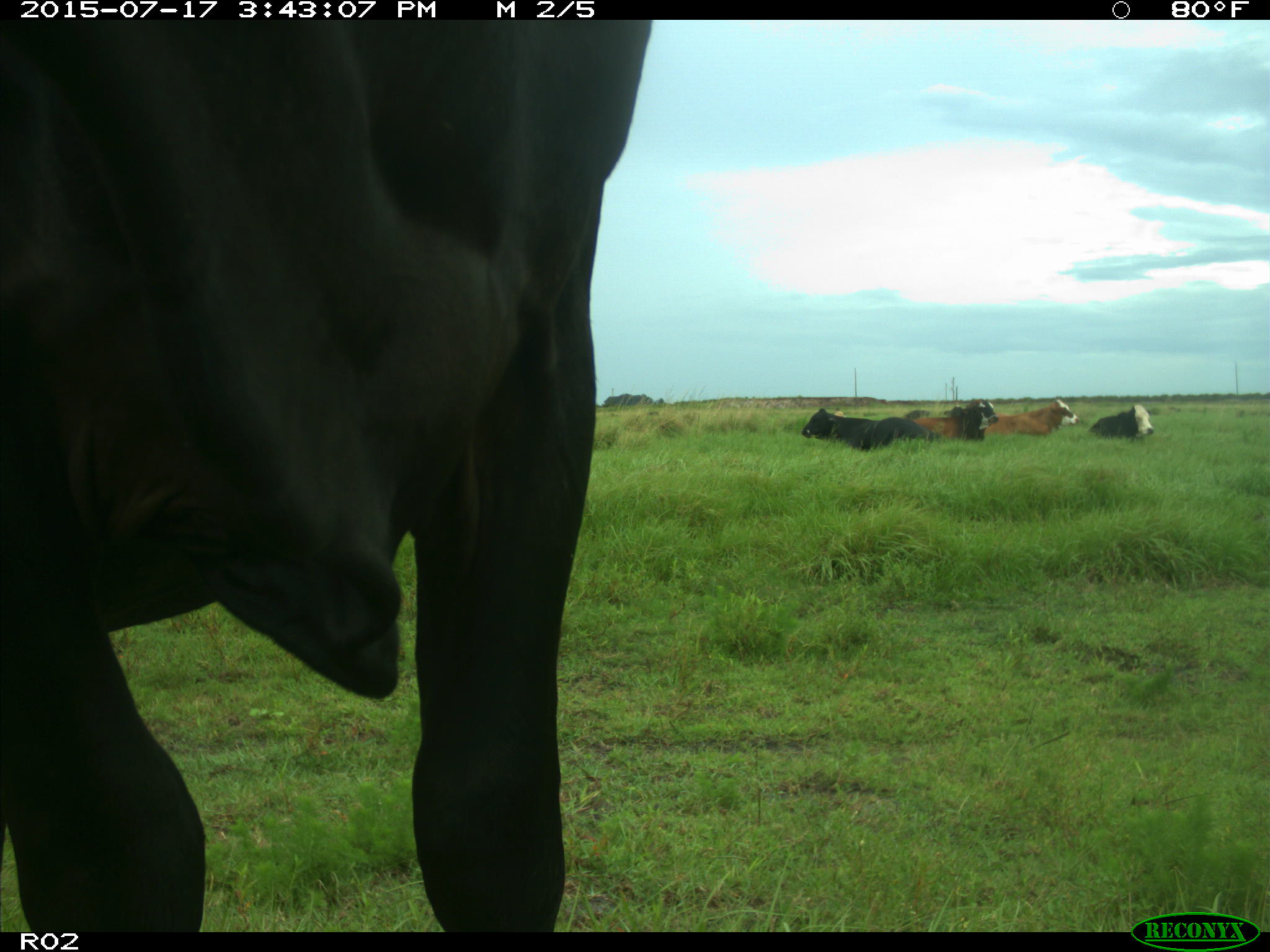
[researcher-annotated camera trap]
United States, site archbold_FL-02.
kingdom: Animalia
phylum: Chordata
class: Mammalia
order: Artiodactyla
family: Bovidae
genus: Bos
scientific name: Bos taurus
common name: domestic cow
Bos taurus (domestic cow).